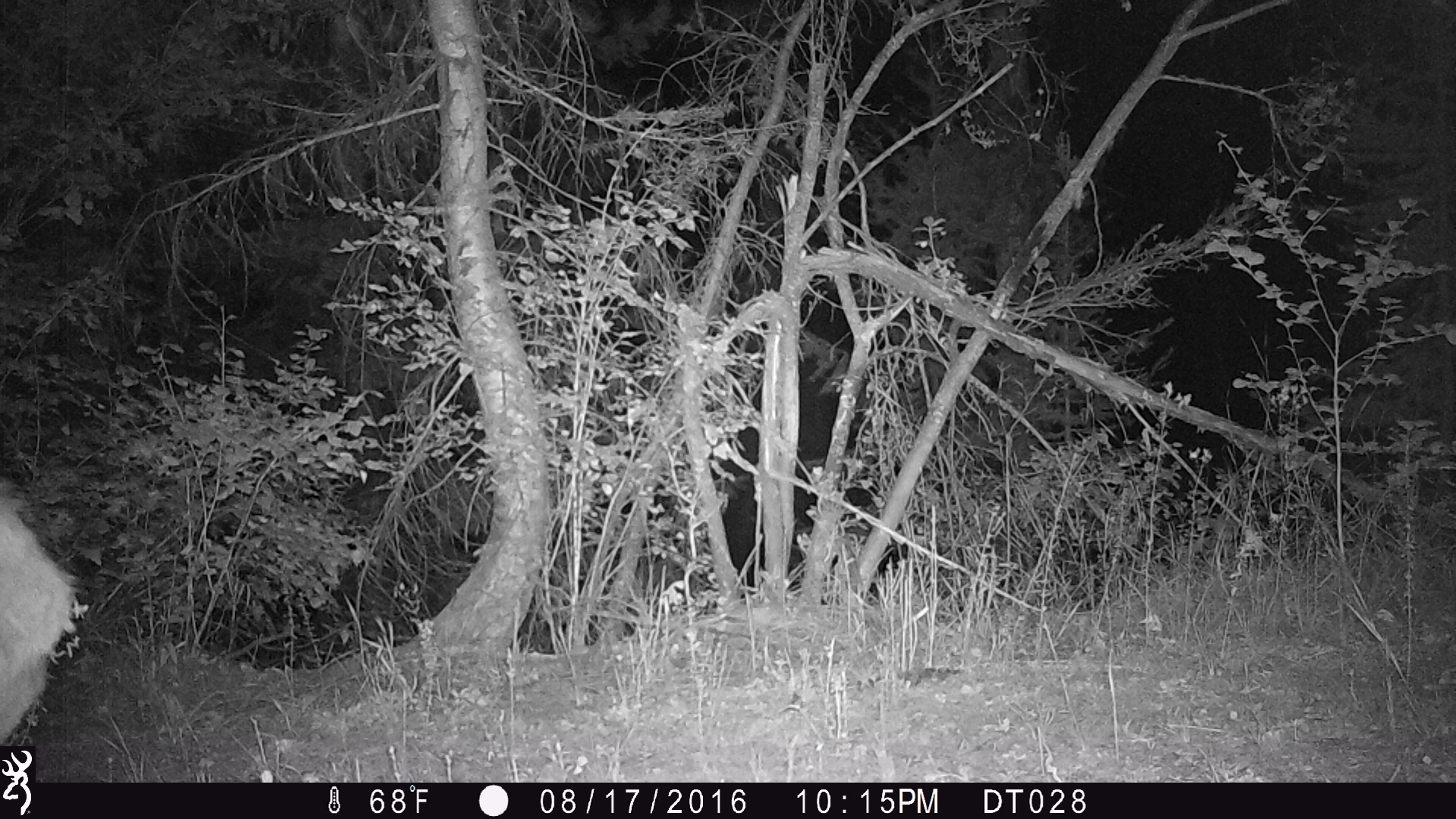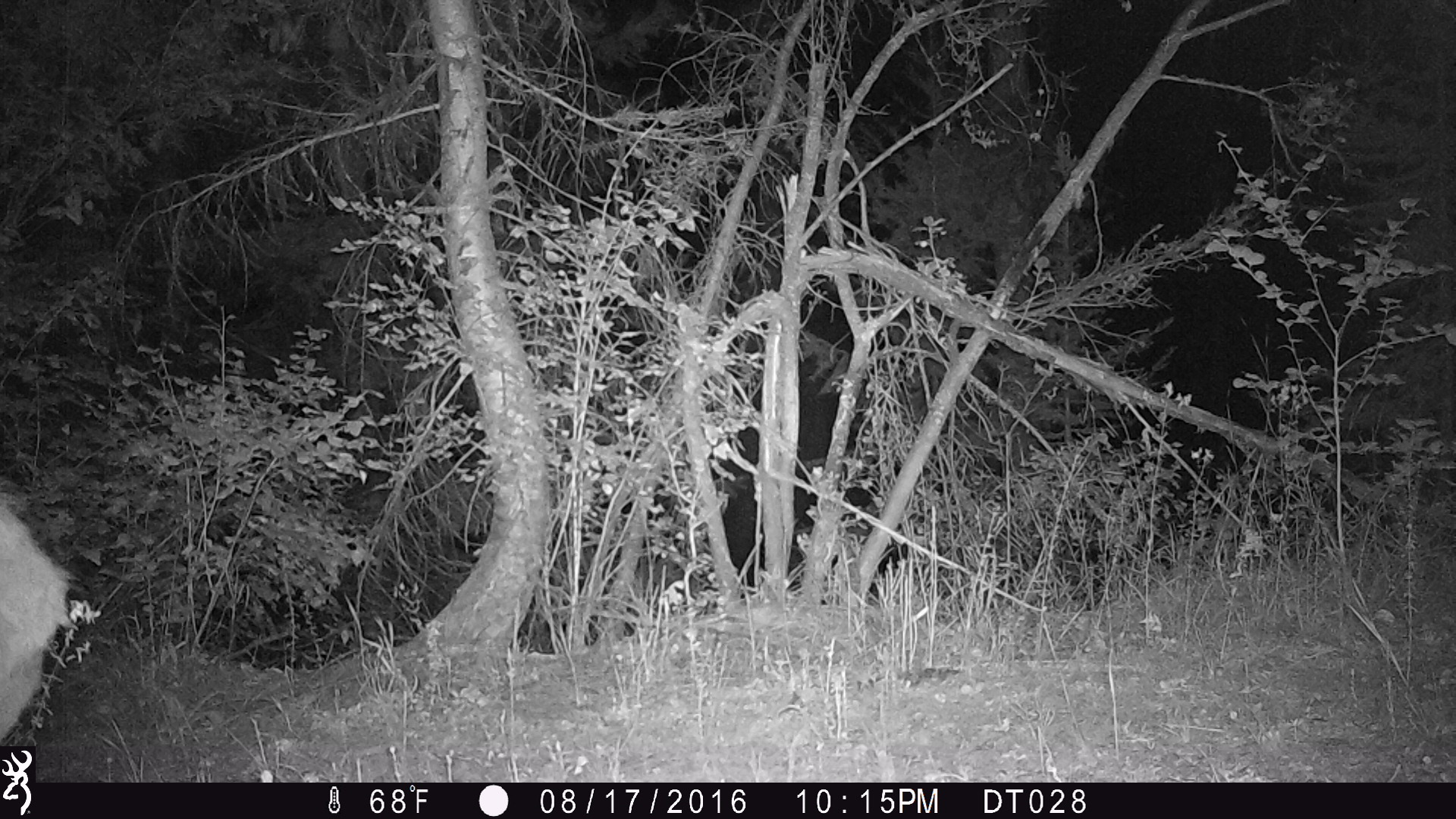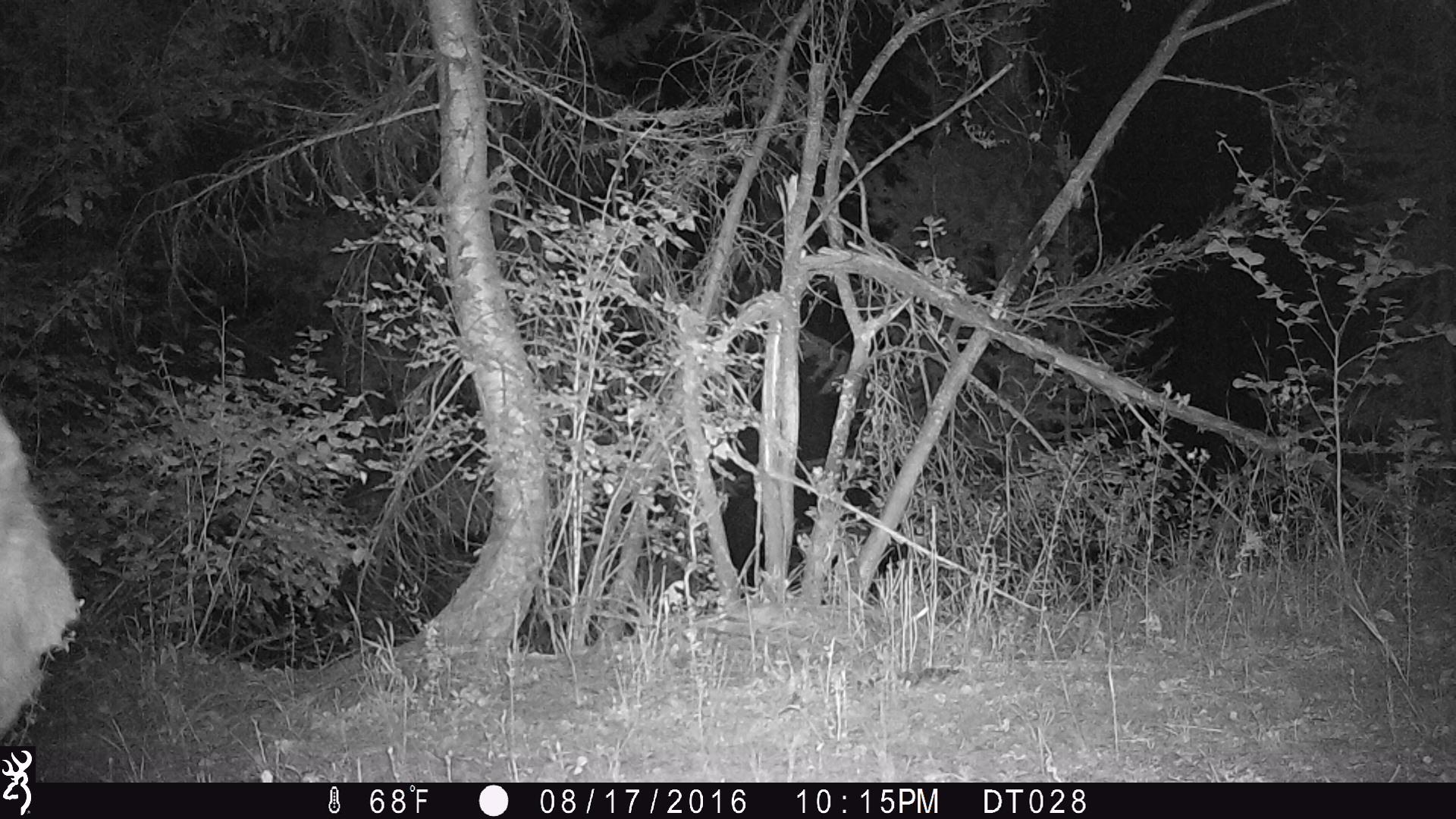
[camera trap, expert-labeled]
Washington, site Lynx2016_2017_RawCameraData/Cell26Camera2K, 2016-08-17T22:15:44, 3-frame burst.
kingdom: Animalia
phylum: Chordata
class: Mammalia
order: Carnivora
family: Canidae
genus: Canis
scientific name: Canis latrans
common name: coyote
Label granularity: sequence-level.